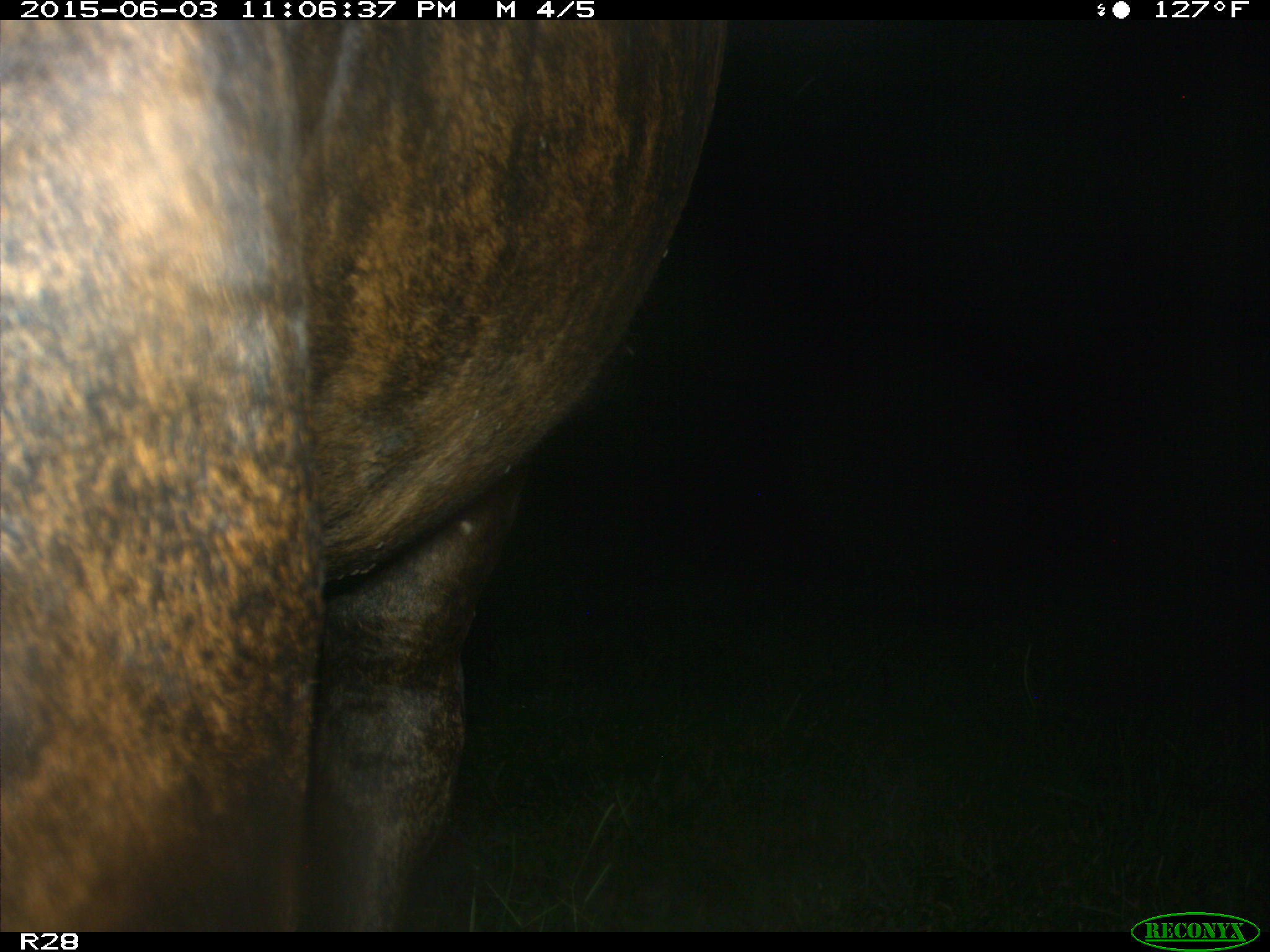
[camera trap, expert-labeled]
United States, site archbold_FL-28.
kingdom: Animalia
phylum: Chordata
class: Mammalia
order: Artiodactyla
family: Bovidae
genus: Bos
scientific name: Bos taurus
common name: domestic cow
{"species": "Bos taurus (domestic cow)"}